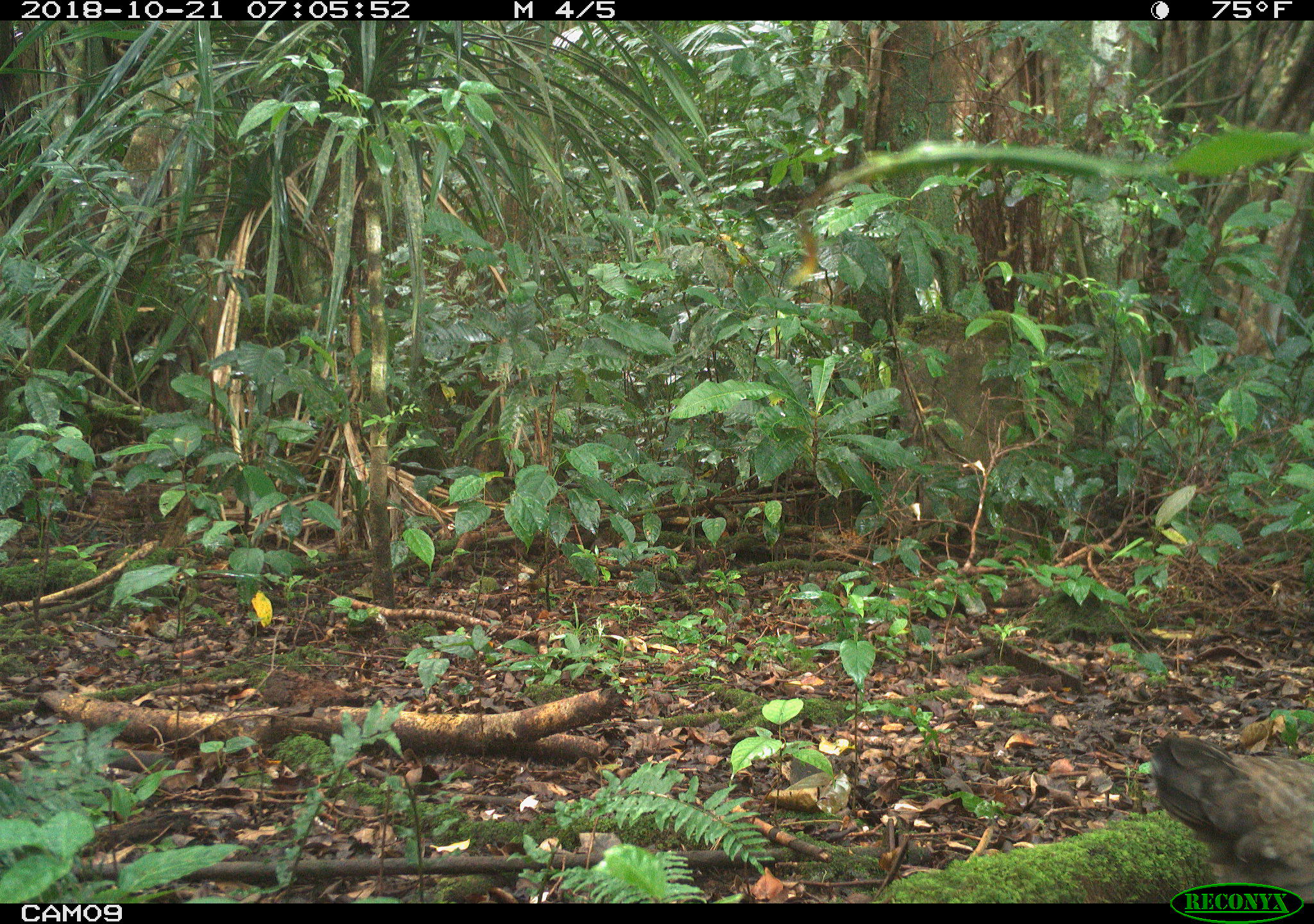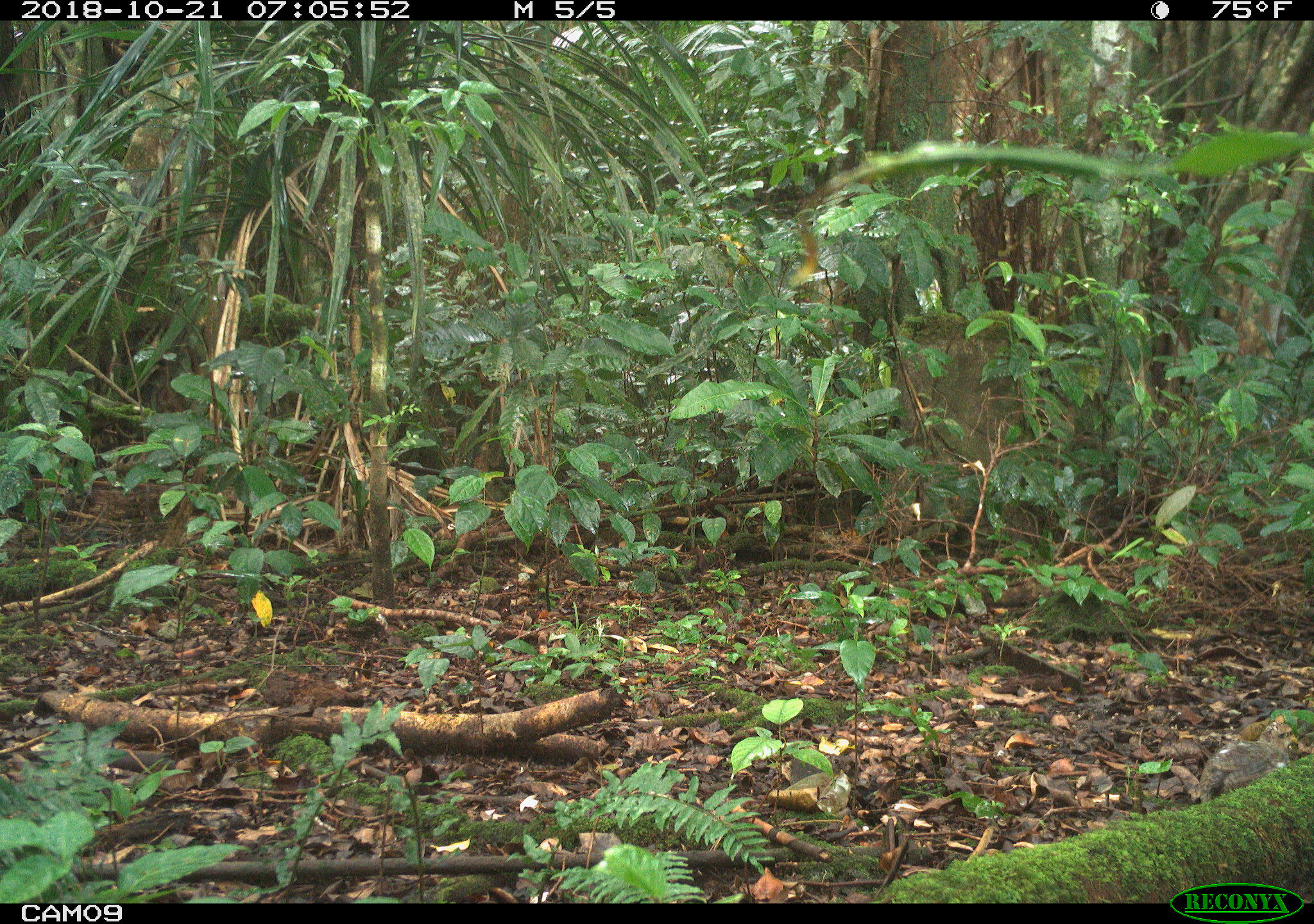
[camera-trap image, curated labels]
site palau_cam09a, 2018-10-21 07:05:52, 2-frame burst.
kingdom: Animalia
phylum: Chordata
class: Aves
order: Galliformes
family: Phasianidae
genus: Gallus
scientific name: Gallus gallus domesticus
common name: domestic chicken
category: chicken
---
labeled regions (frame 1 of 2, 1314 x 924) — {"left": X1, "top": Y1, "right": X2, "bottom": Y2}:
chicken: {"left": 1136, "top": 717, "right": 1314, "bottom": 880}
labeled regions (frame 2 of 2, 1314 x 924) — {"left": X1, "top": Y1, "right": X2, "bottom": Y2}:
chicken: {"left": 1193, "top": 712, "right": 1303, "bottom": 801}